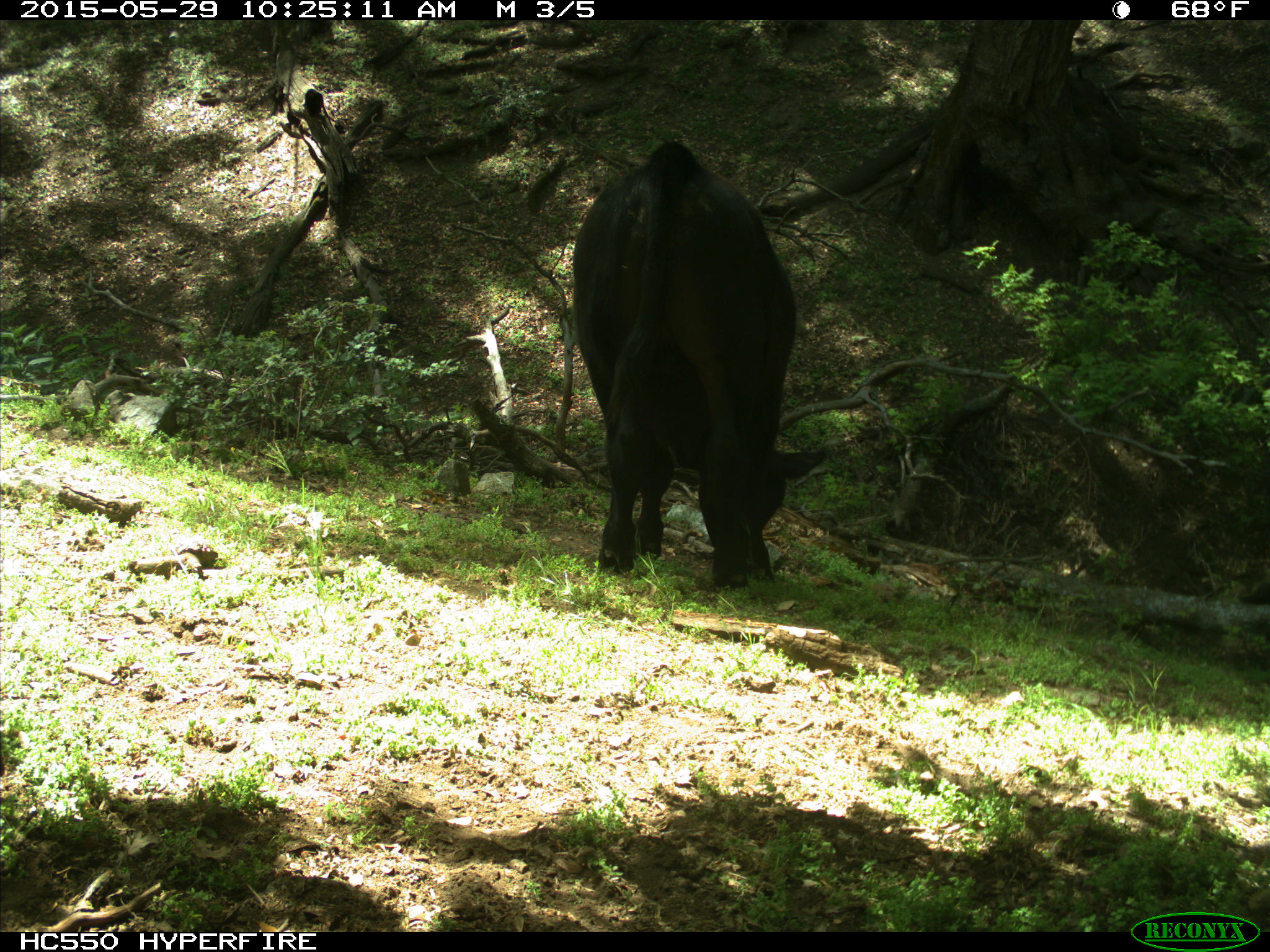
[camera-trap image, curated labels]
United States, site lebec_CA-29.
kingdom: Animalia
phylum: Chordata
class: Mammalia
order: Artiodactyla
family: Bovidae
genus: Bos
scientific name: Bos taurus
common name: domestic cow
Bos taurus (domestic cow).